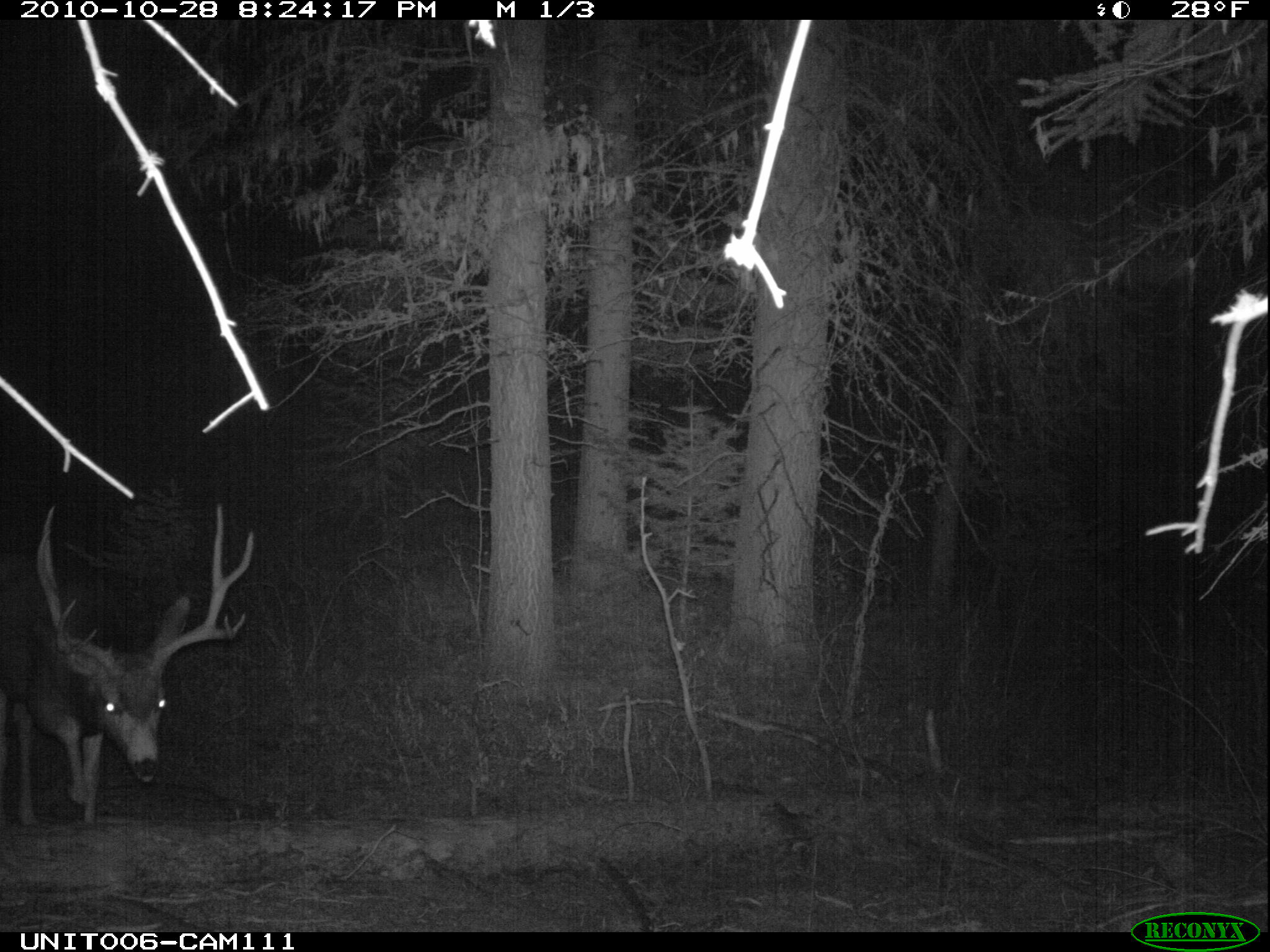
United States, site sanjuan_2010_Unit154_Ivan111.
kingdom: Animalia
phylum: Chordata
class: Mammalia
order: Artiodactyla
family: Cervidae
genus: Odocoileus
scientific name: Odocoileus hemionus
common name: mule deer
Odocoileus hemionus (mule deer).